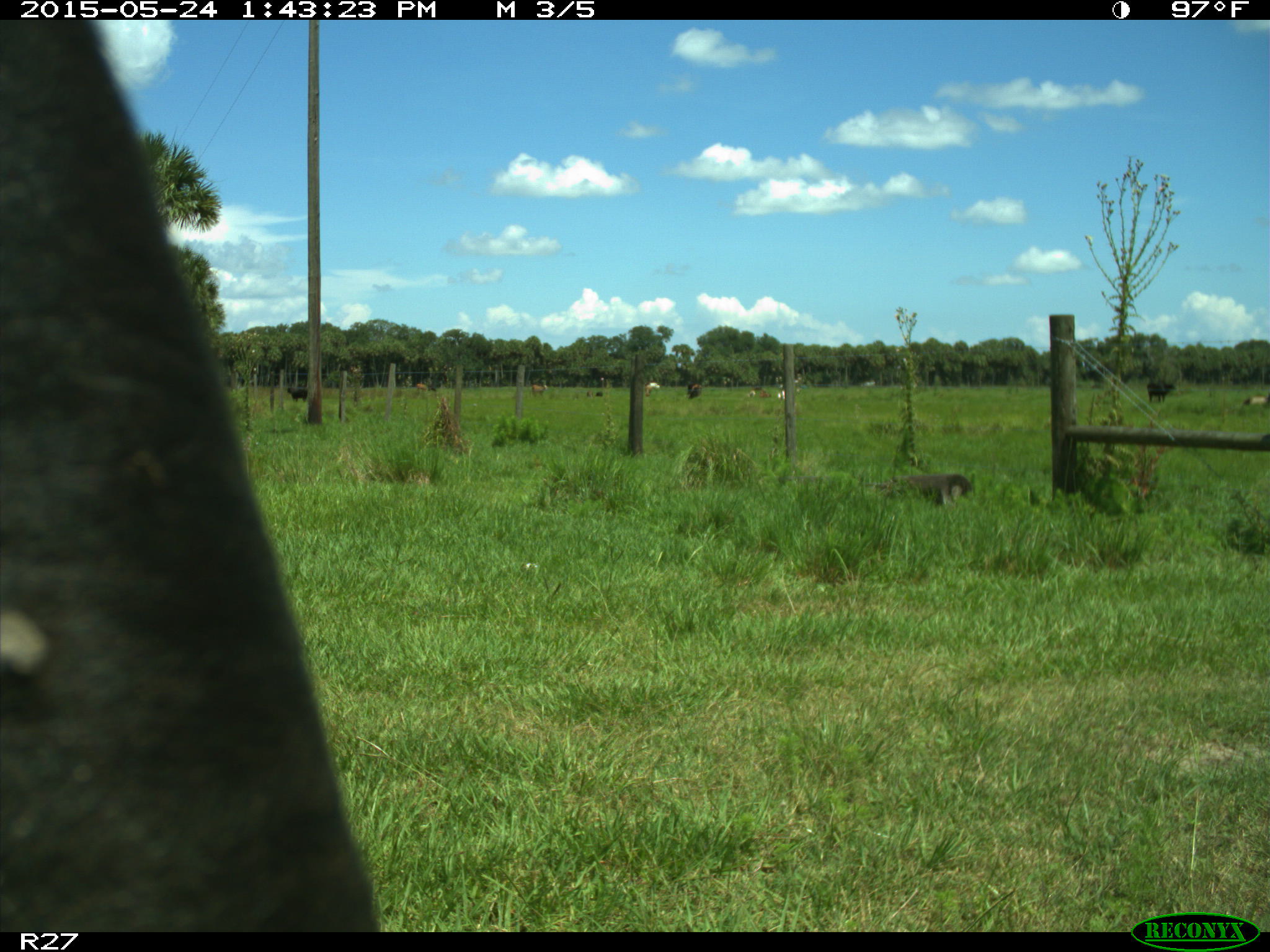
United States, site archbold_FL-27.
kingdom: Animalia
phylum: Chordata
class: Mammalia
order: Artiodactyla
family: Bovidae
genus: Bos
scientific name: Bos taurus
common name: domestic cow